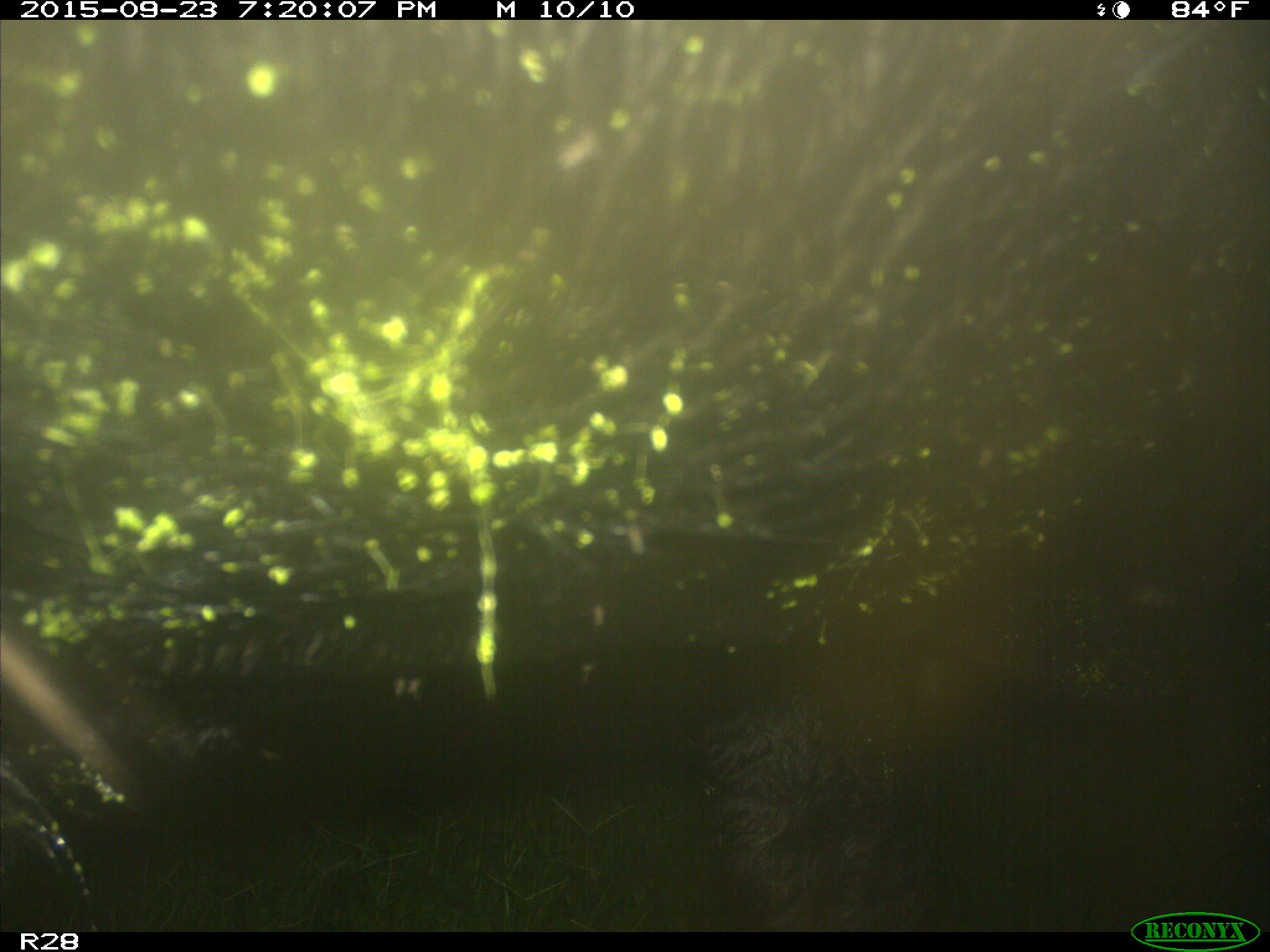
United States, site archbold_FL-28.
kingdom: Animalia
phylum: Chordata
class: Mammalia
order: Artiodactyla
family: Bovidae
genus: Bos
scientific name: Bos taurus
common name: domestic cow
Bos taurus (domestic cow).